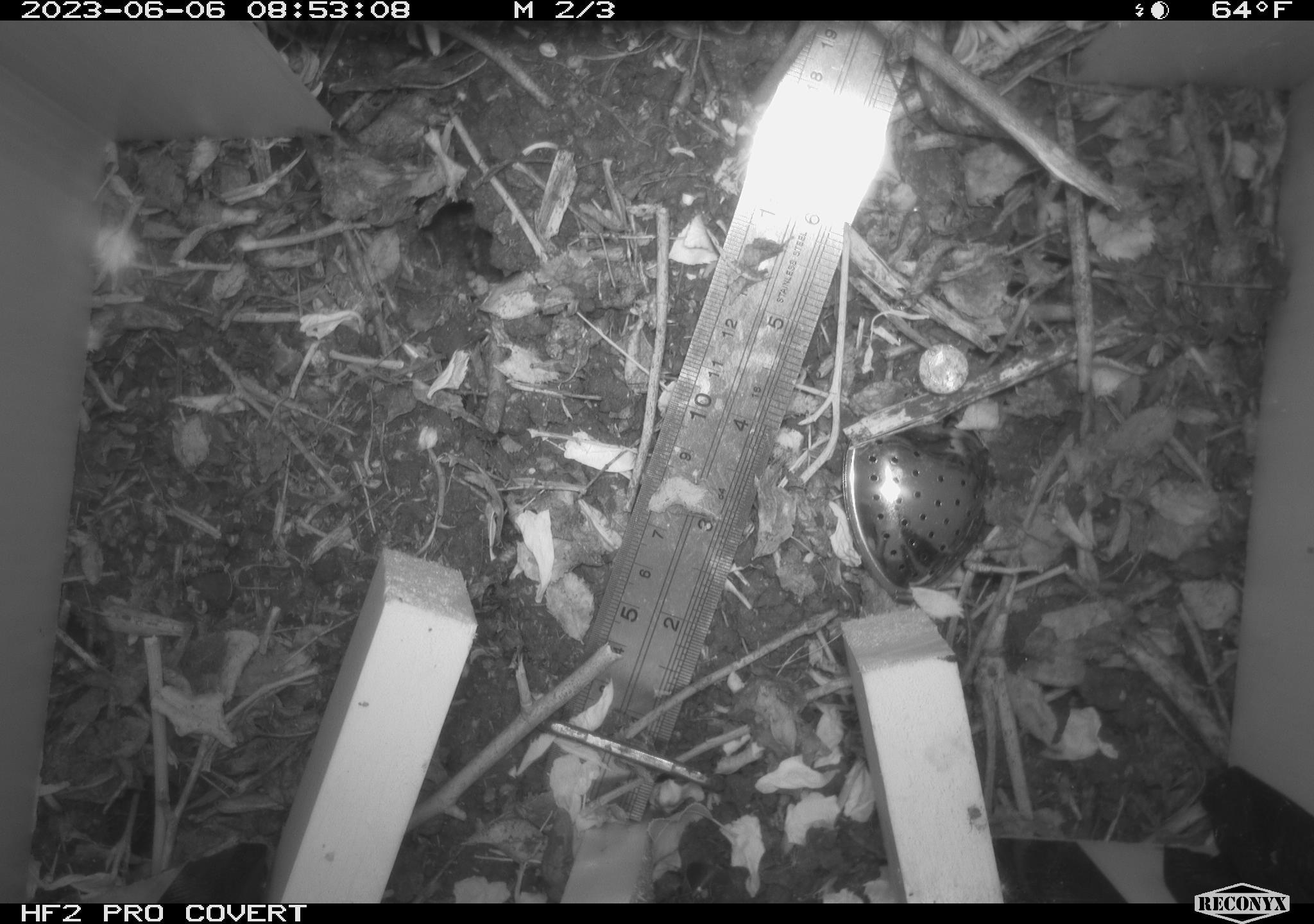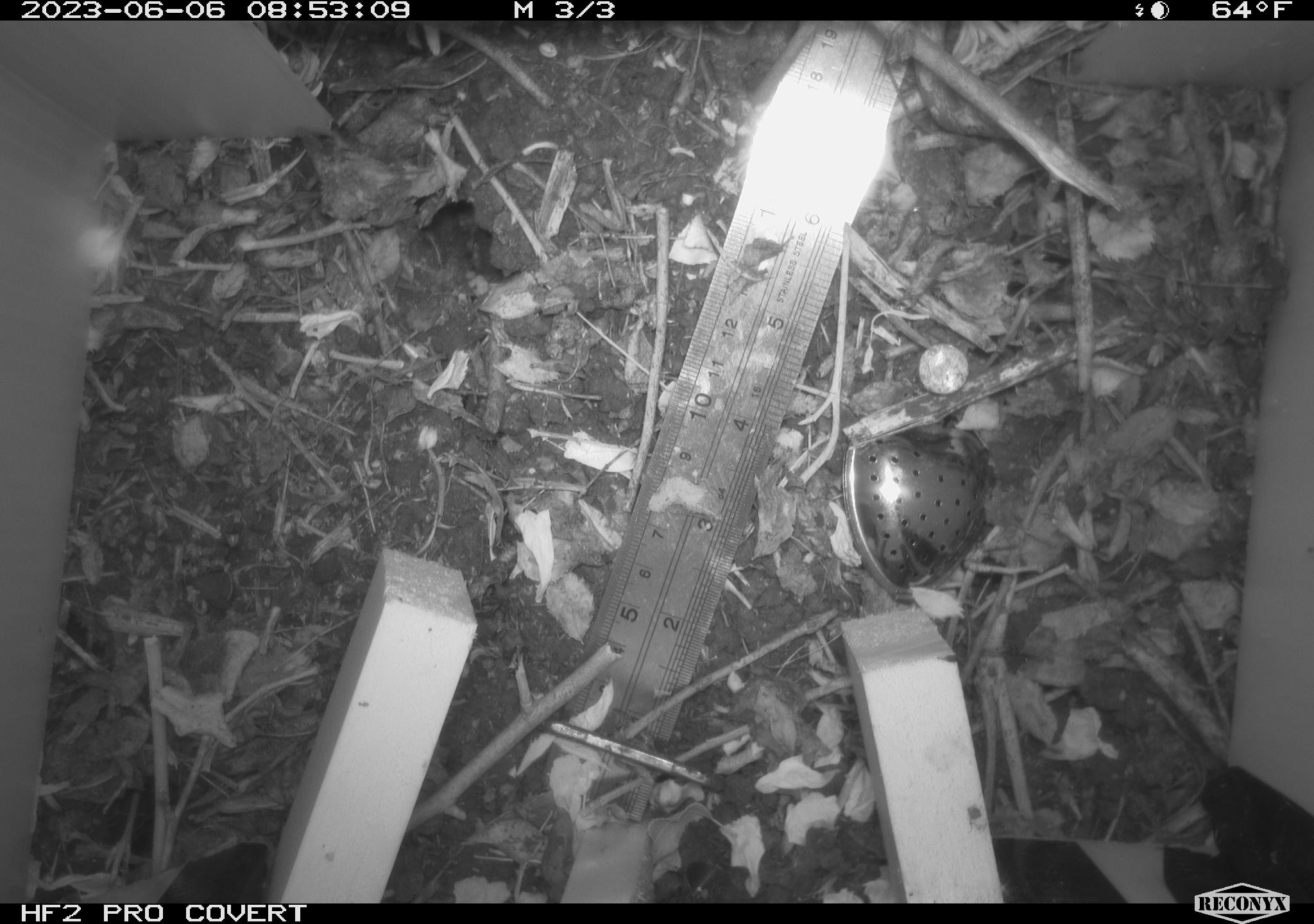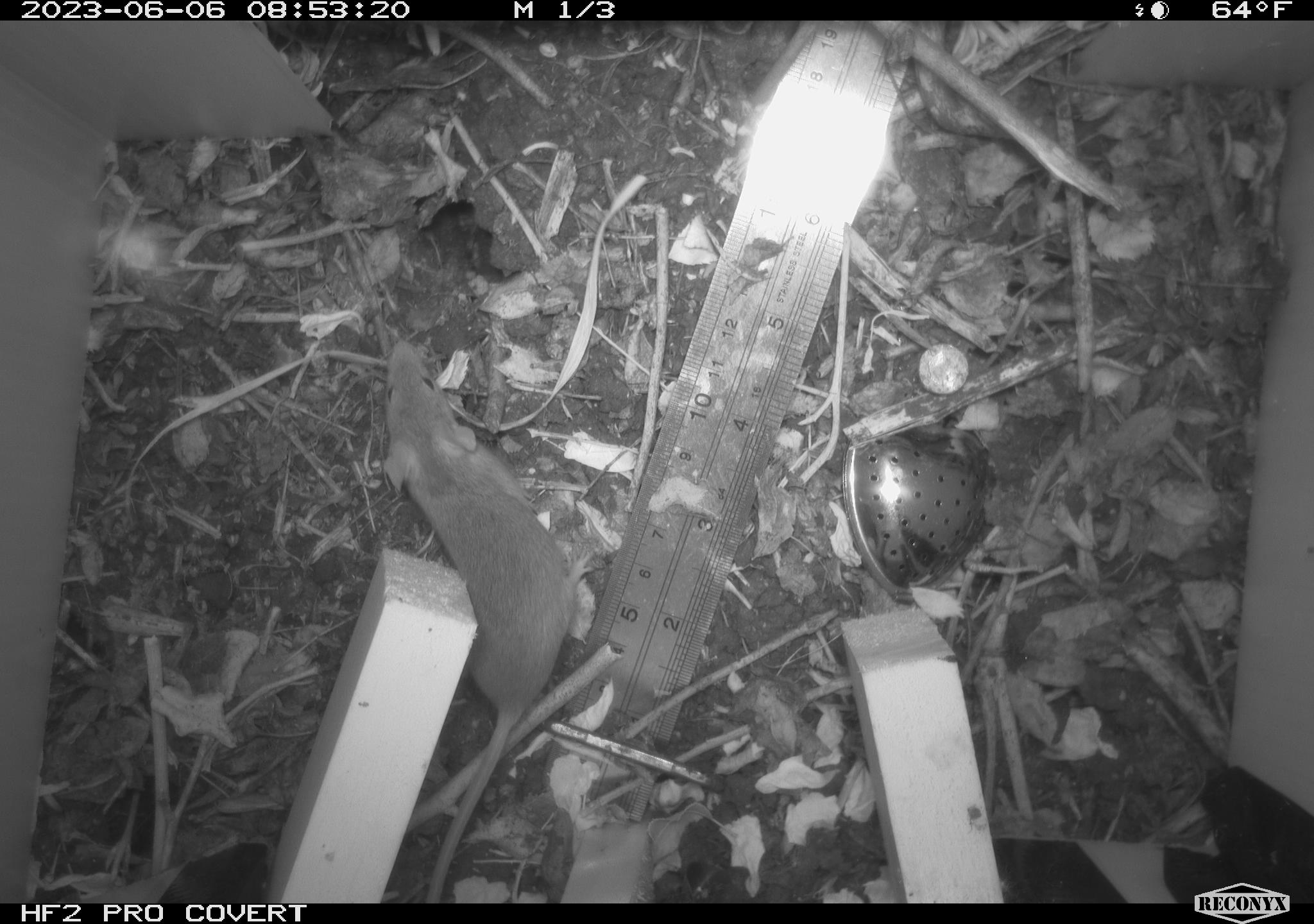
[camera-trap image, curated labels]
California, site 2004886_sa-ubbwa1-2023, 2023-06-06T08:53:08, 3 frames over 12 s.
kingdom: Animalia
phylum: Chordata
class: Mammalia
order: Rodentia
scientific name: Rodentia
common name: rodent